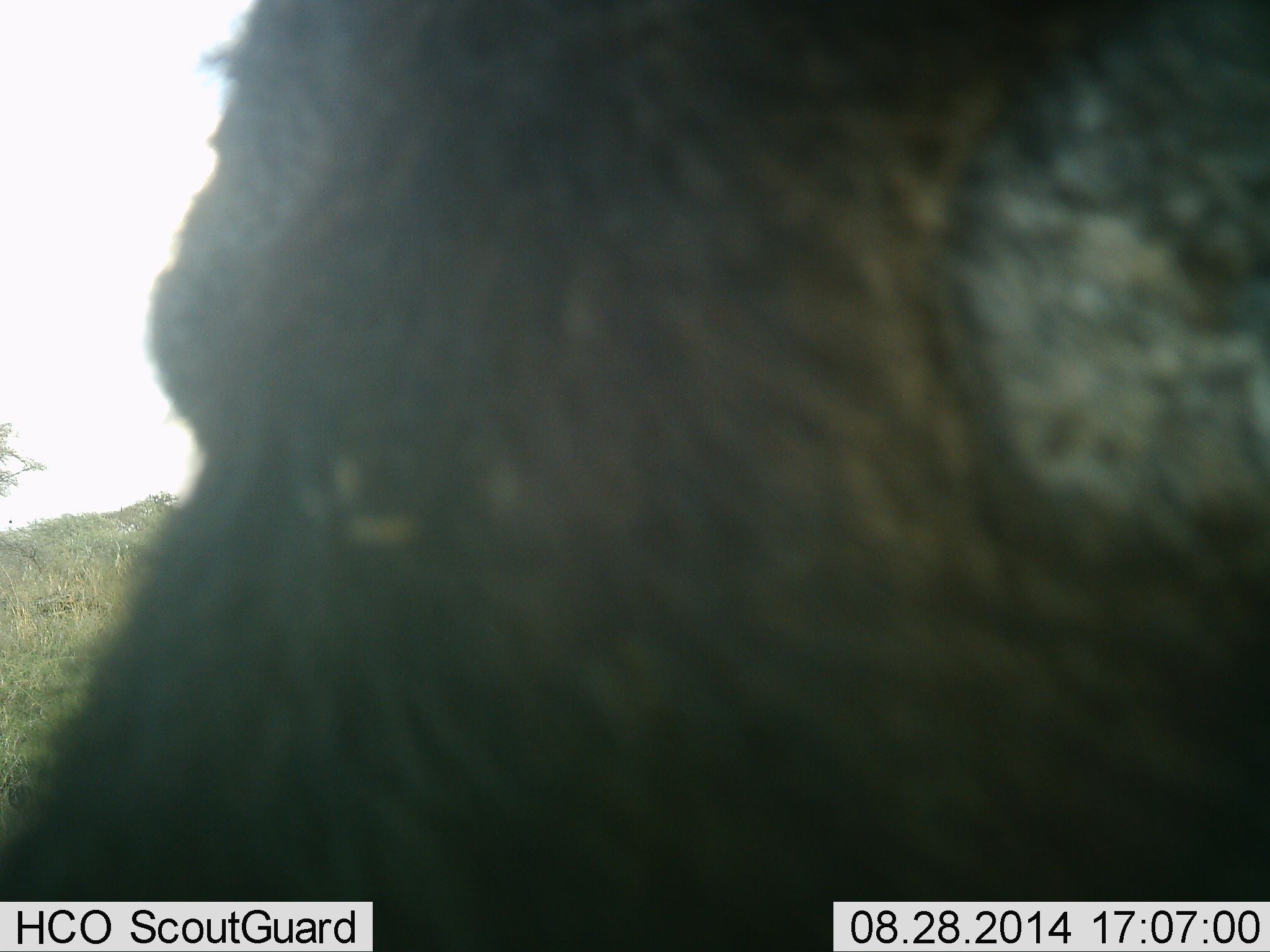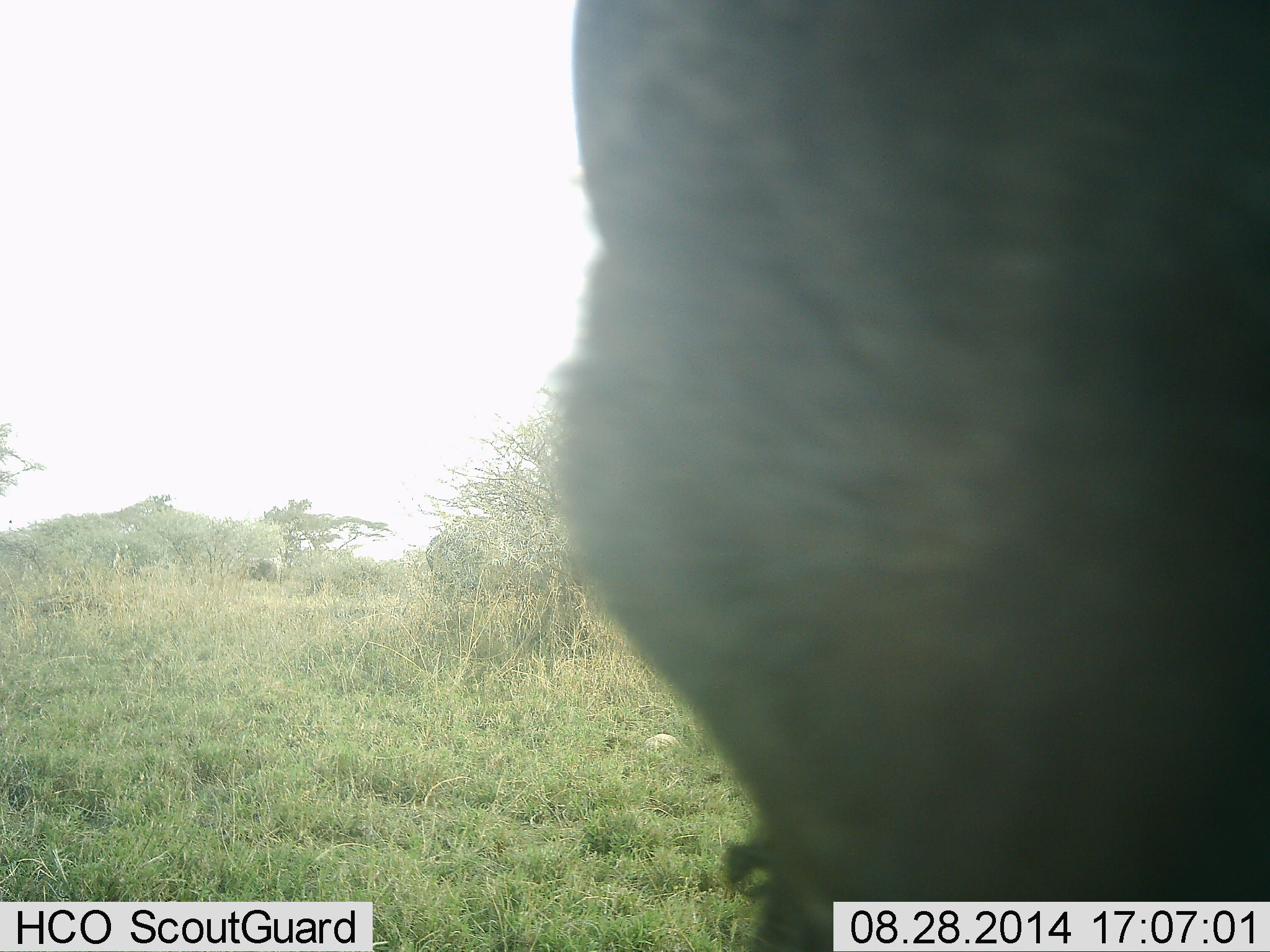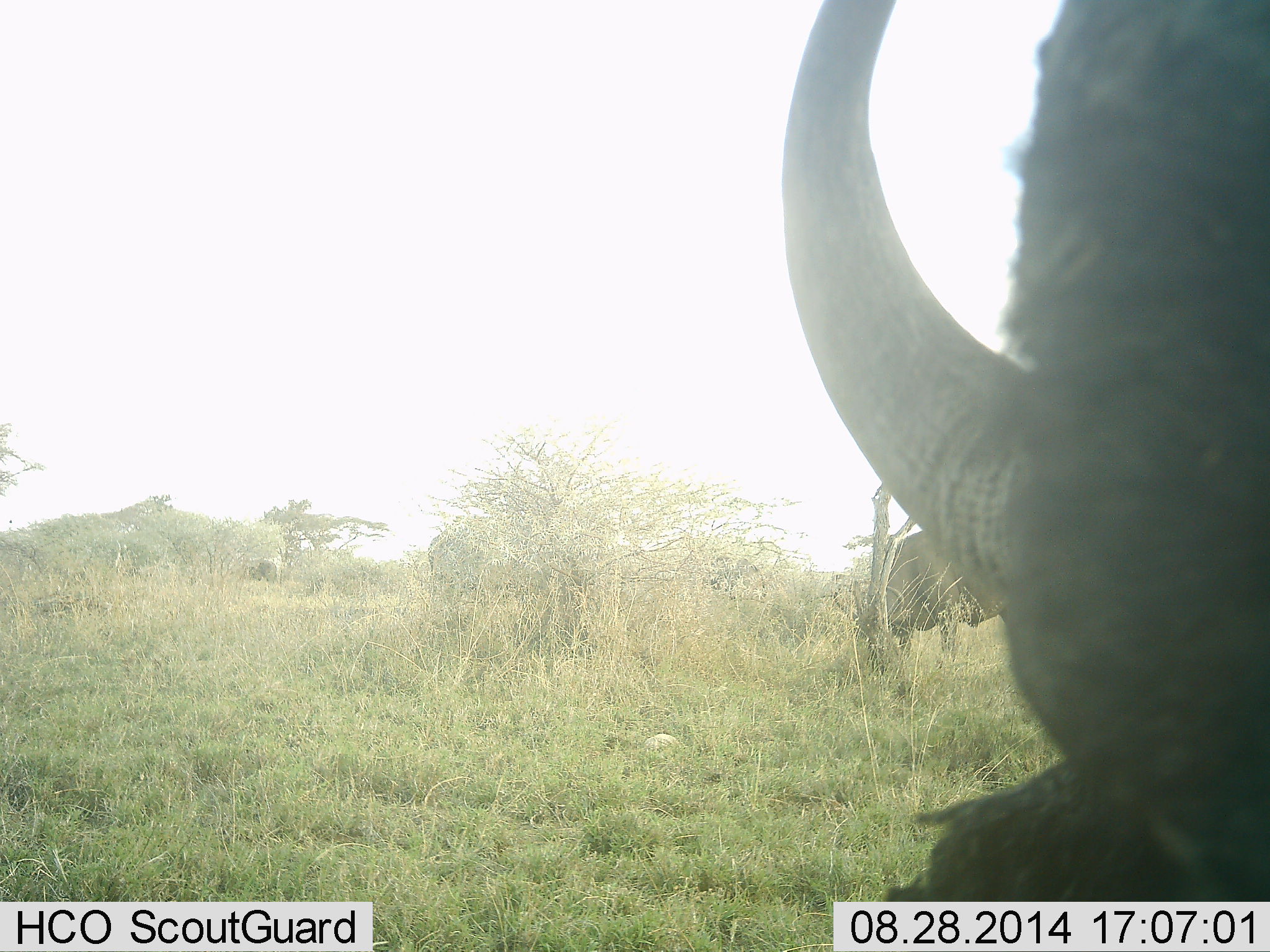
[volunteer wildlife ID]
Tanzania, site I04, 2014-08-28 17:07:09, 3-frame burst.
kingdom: Animalia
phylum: Chordata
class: Mammalia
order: Artiodactyla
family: Bovidae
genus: Syncerus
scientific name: Syncerus caffer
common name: cape buffalo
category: buffalo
Buffalo (cape buffalo) (Syncerus caffer), count 2. Behavior (volunteer vote fractions): standing 20%, resting 0%, moving 10%, interacting 10%. Young present (vote fraction): 0%. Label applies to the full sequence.